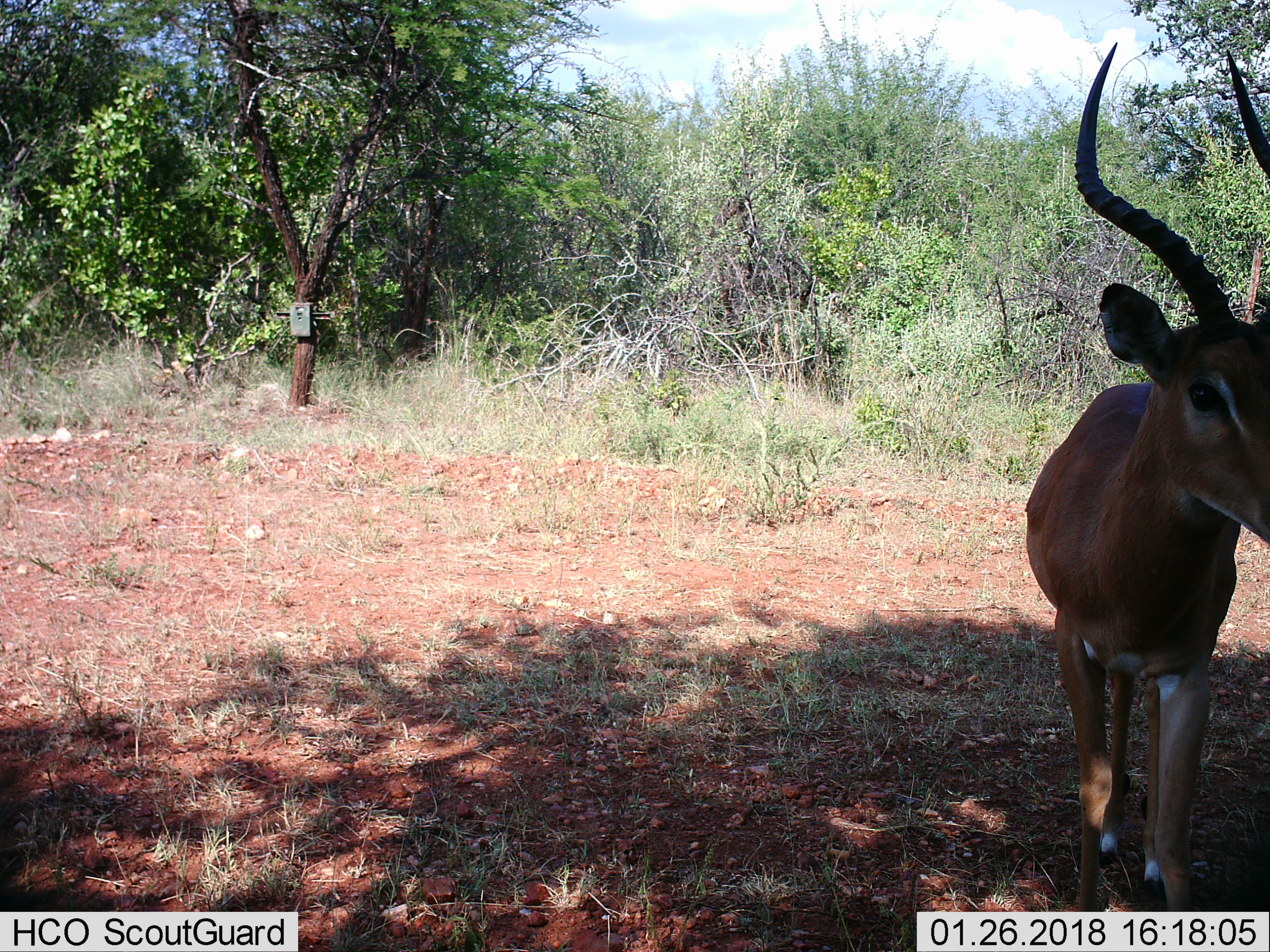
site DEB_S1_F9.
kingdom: Animalia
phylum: Chordata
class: Mammalia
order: Artiodactyla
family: Bovidae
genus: Aepyceros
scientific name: Aepyceros melampus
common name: impala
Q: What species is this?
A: Impala (Aepyceros melampus).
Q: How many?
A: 1.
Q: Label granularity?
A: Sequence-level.